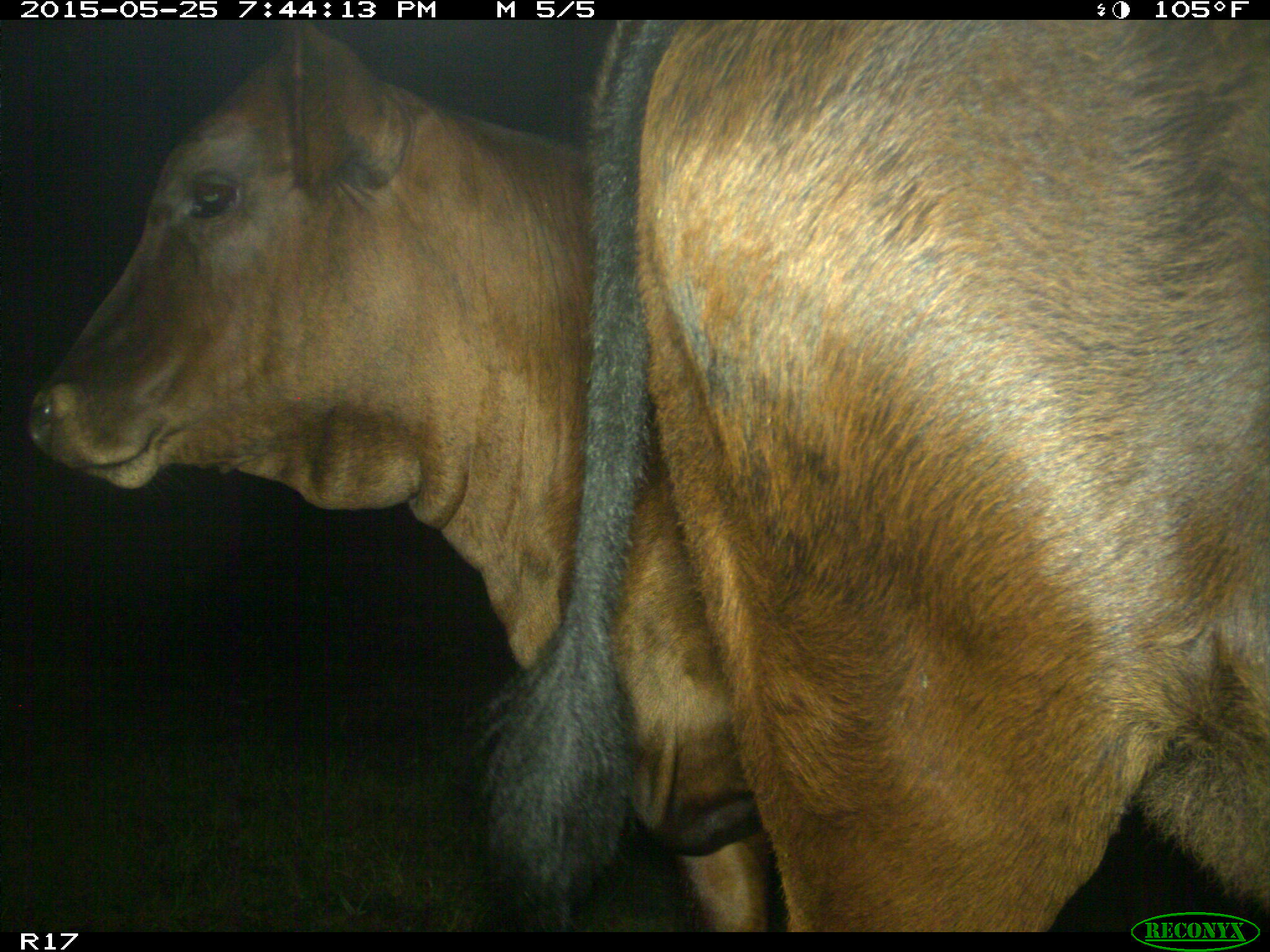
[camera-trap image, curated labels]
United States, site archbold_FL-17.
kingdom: Animalia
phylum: Chordata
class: Mammalia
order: Artiodactyla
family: Bovidae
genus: Bos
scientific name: Bos taurus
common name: domestic cow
Bos taurus (domestic cow).